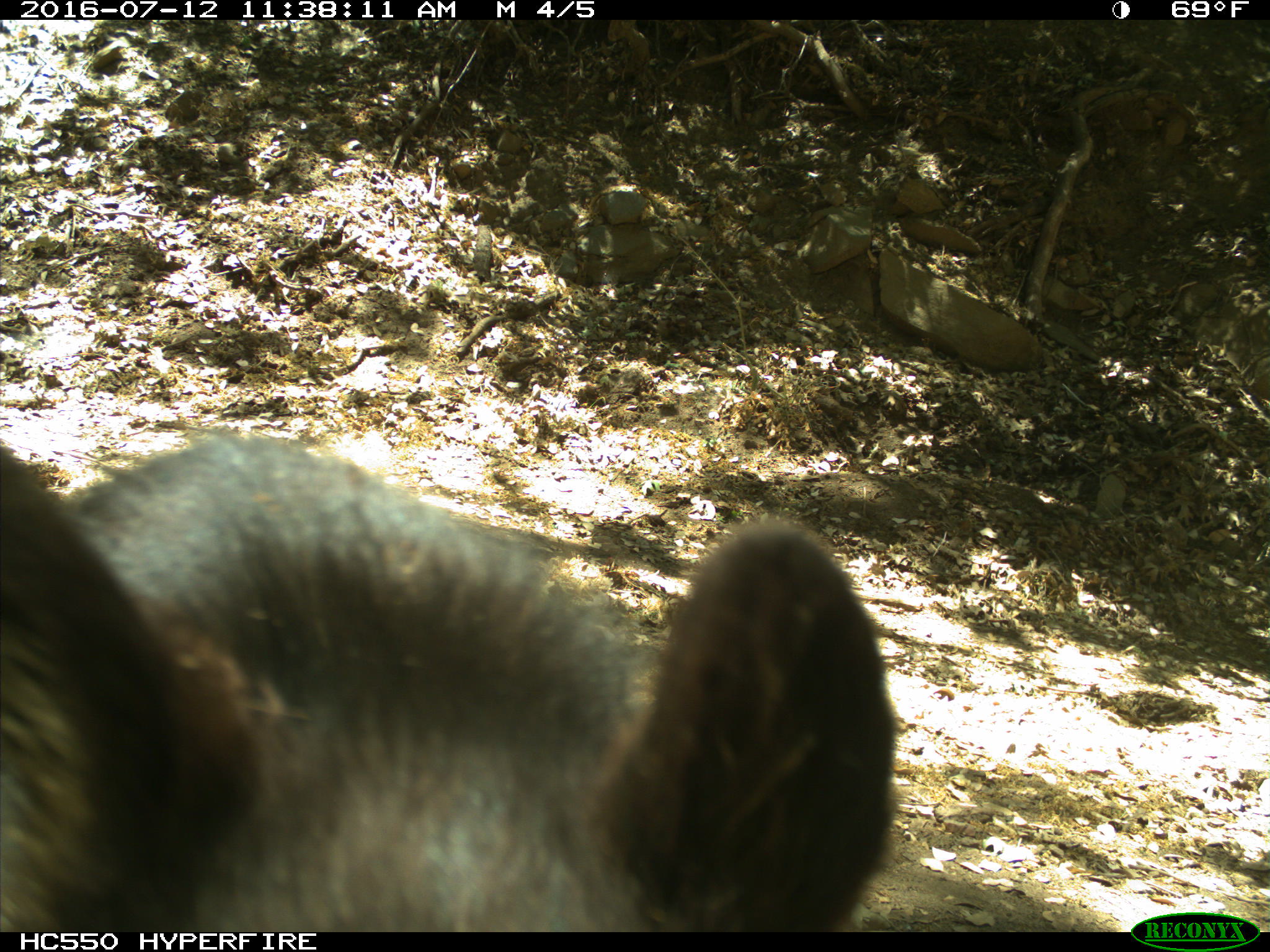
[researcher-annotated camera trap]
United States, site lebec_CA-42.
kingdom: Animalia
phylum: Chordata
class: Mammalia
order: Carnivora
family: Ursidae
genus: Ursus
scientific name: Ursus americanus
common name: american black bear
Ursus americanus (american black bear).